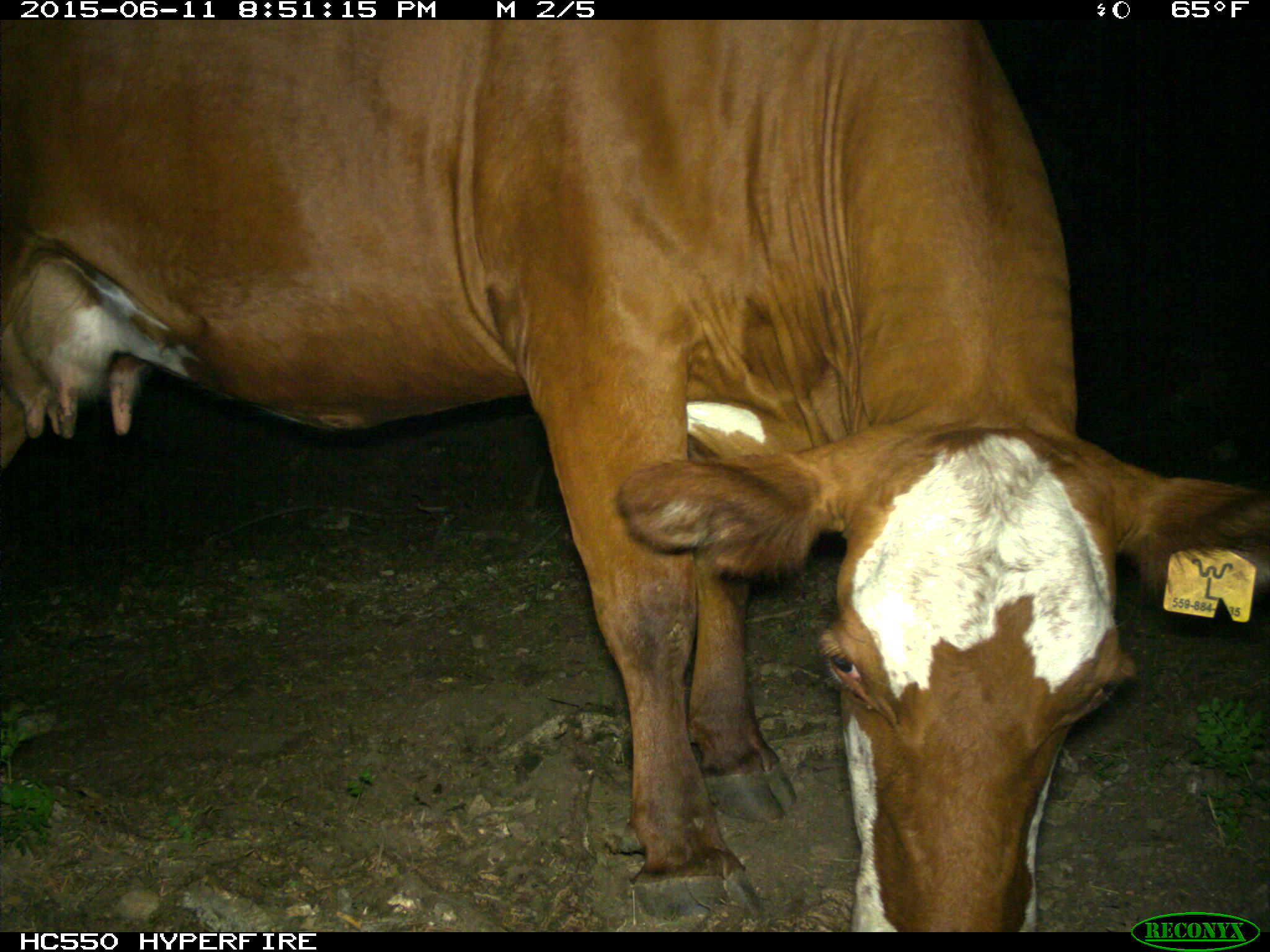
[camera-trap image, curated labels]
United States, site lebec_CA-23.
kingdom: Animalia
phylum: Chordata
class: Mammalia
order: Artiodactyla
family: Bovidae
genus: Bos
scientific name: Bos taurus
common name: domestic cow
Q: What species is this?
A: Bos taurus (domestic cow).